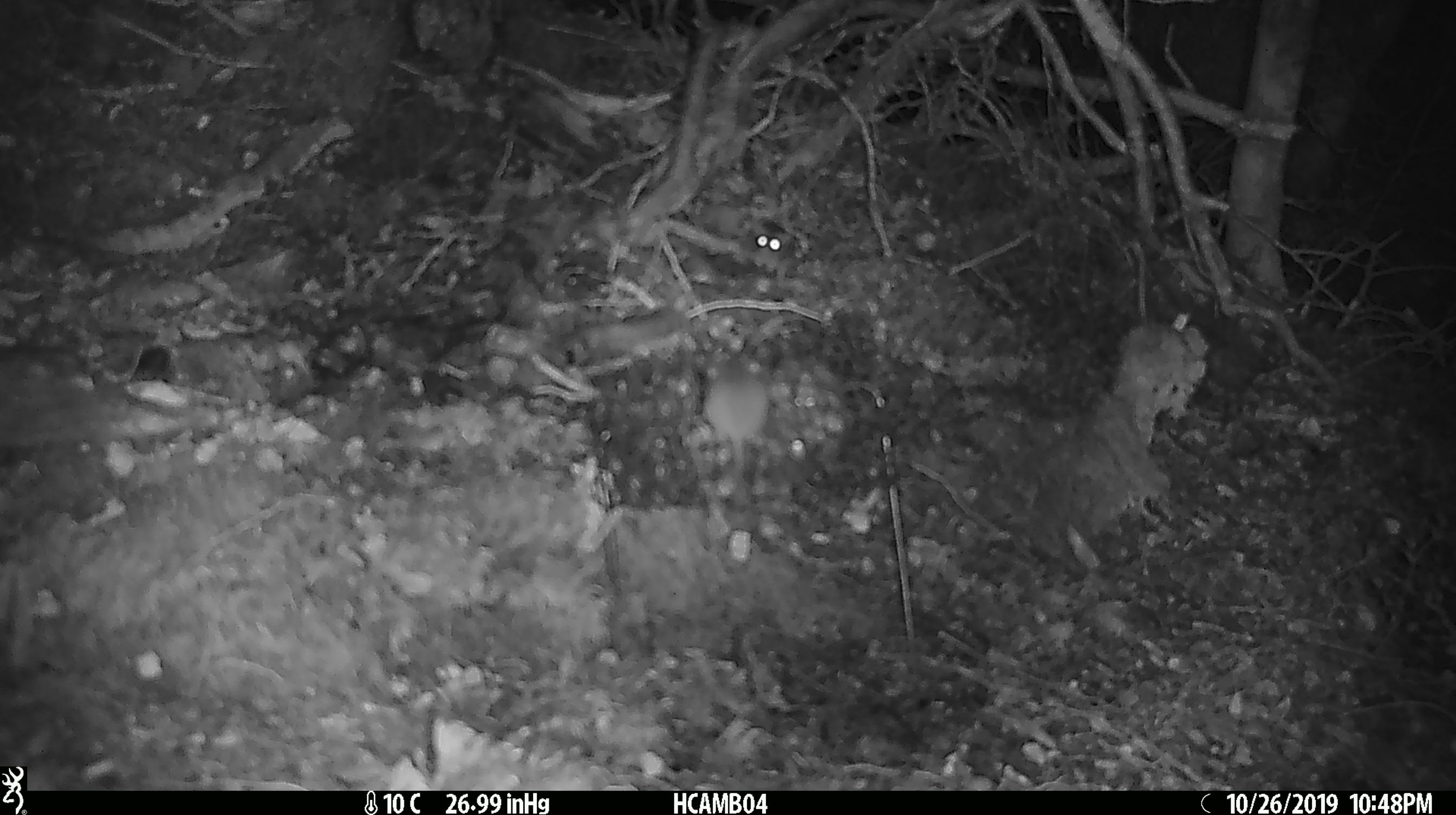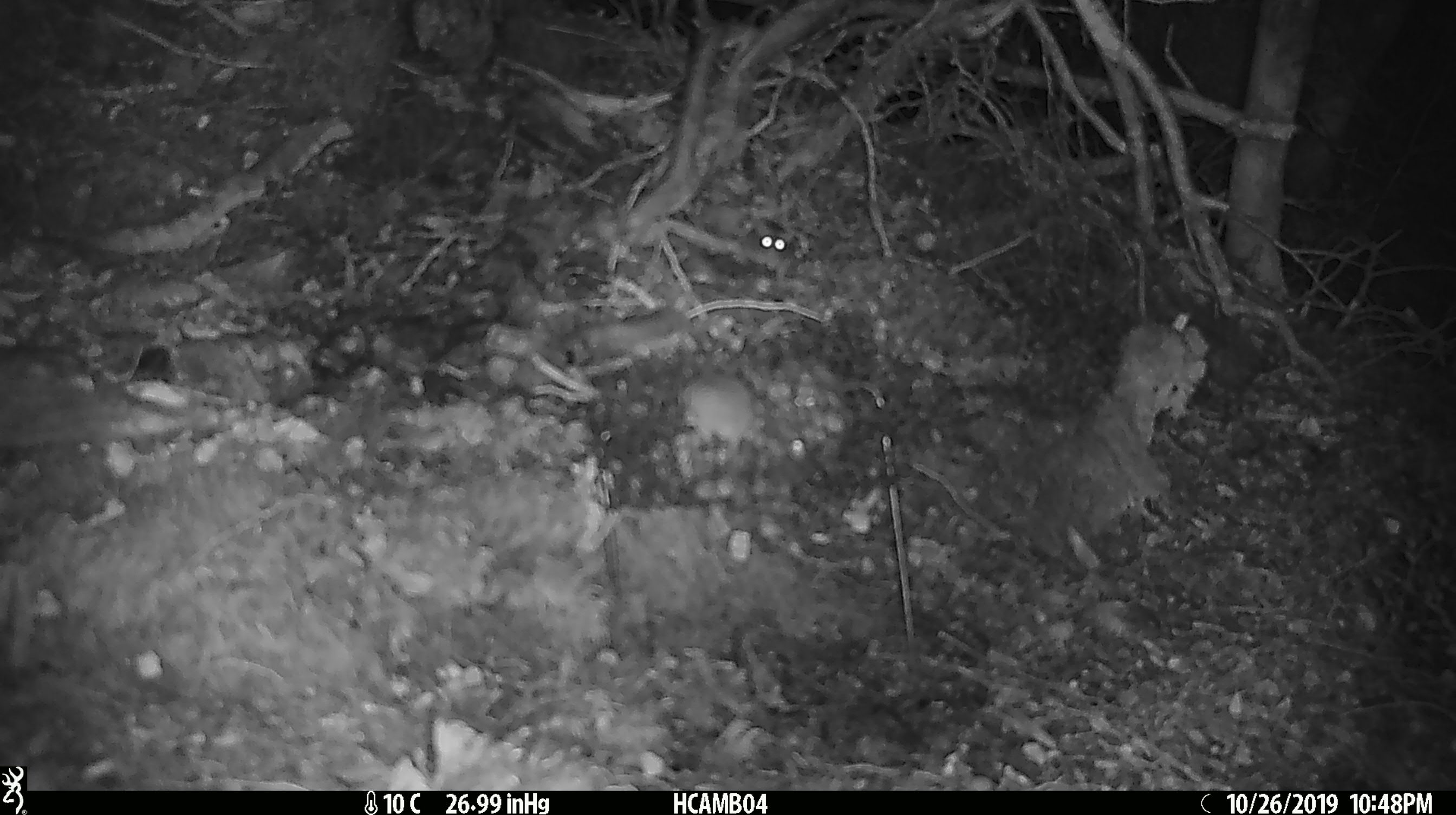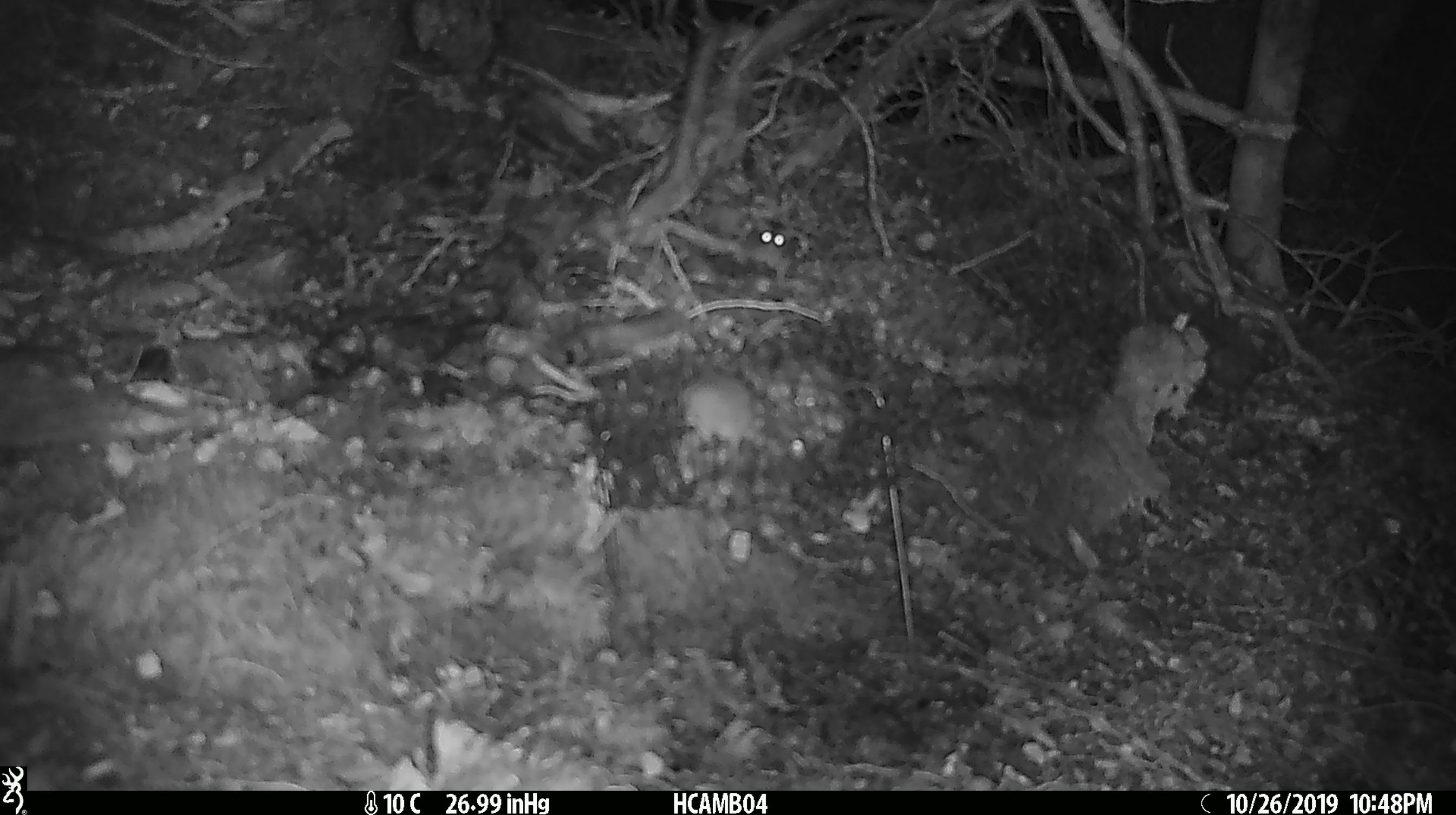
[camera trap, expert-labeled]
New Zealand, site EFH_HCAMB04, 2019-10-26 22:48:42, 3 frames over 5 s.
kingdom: Animalia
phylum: Chordata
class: Mammalia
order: Rodentia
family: Muridae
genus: Mus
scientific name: Mus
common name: mouse